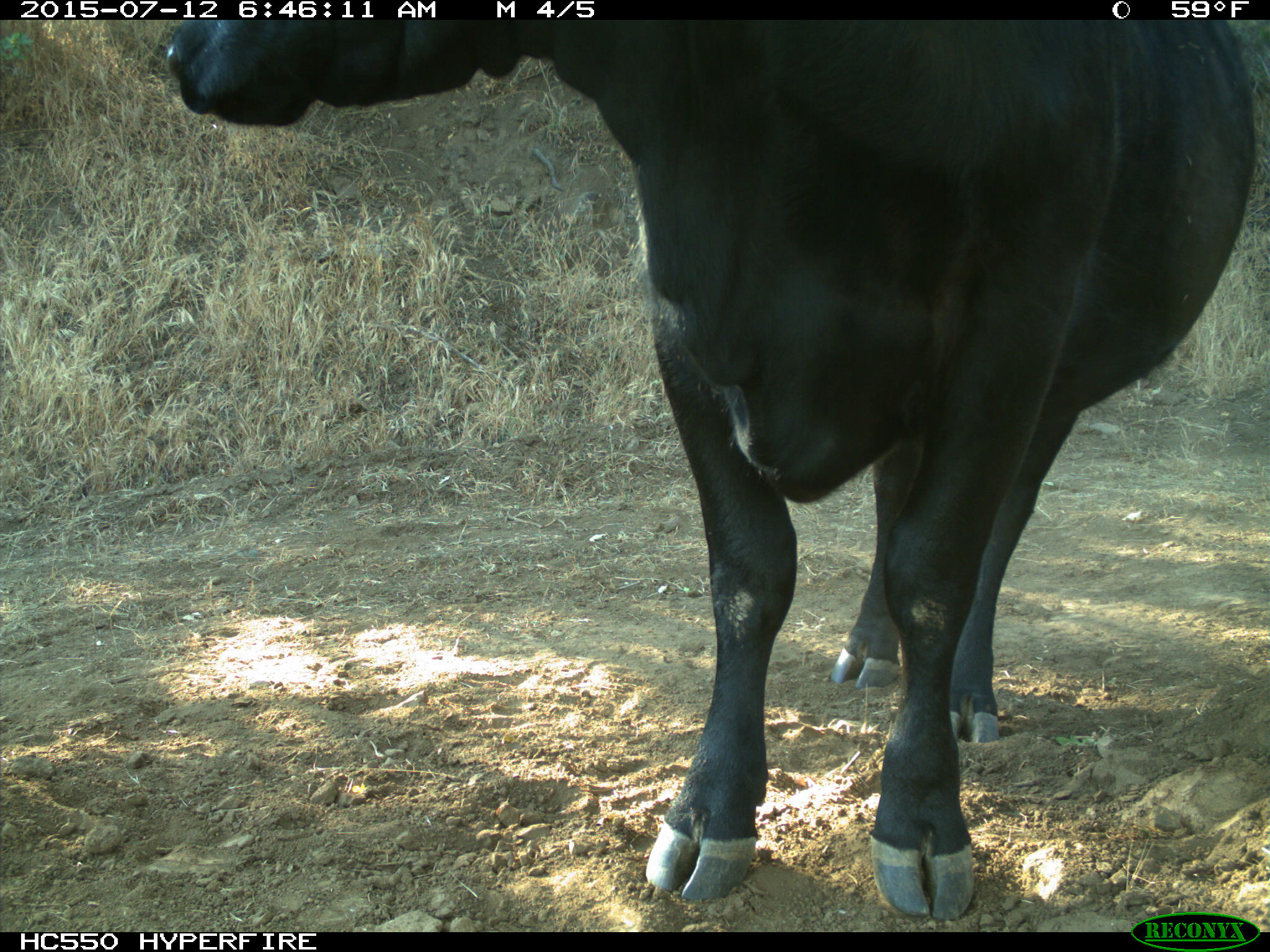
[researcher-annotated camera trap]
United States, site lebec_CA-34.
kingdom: Animalia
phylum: Chordata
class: Mammalia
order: Artiodactyla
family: Bovidae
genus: Bos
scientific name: Bos taurus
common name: domestic cow